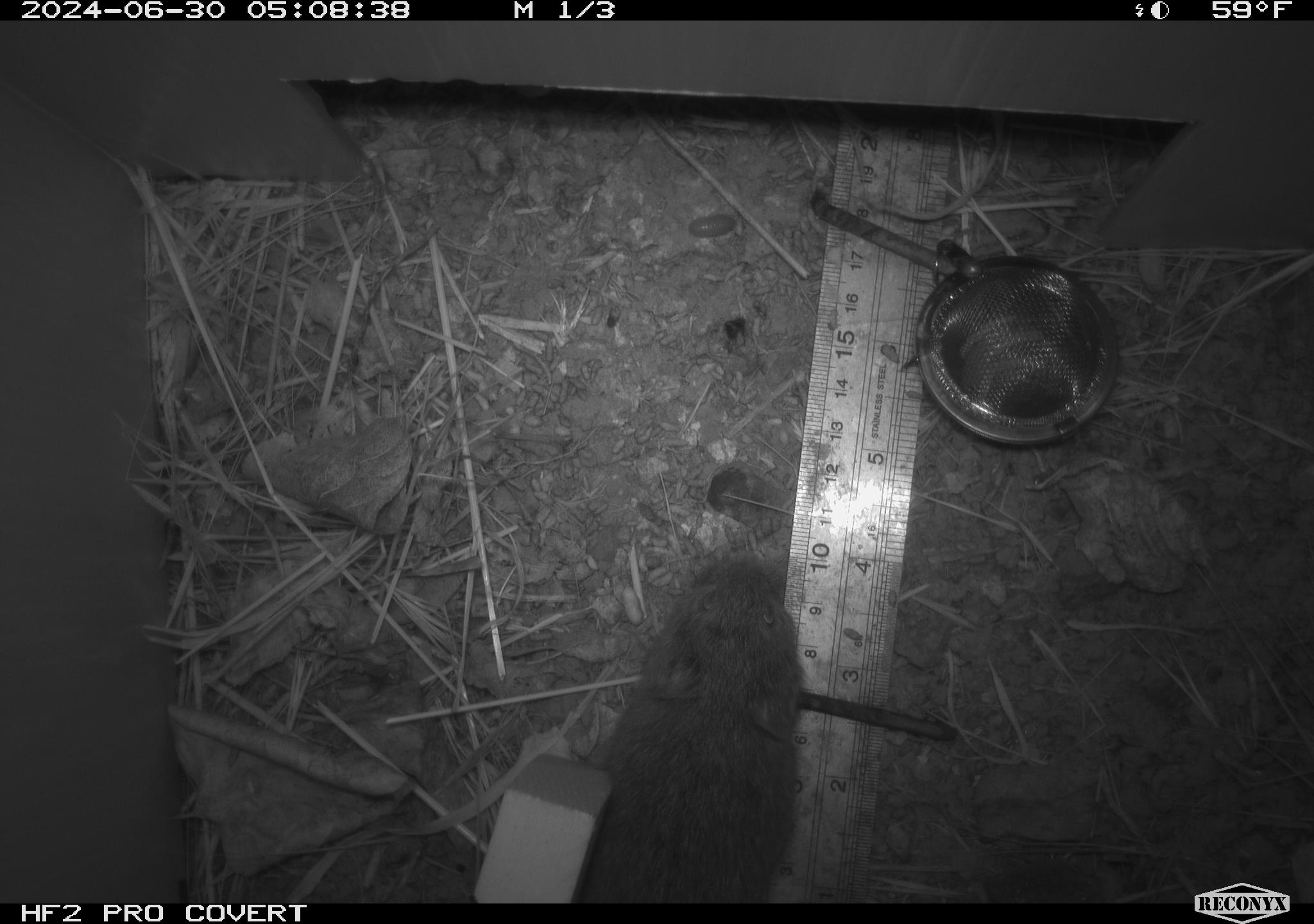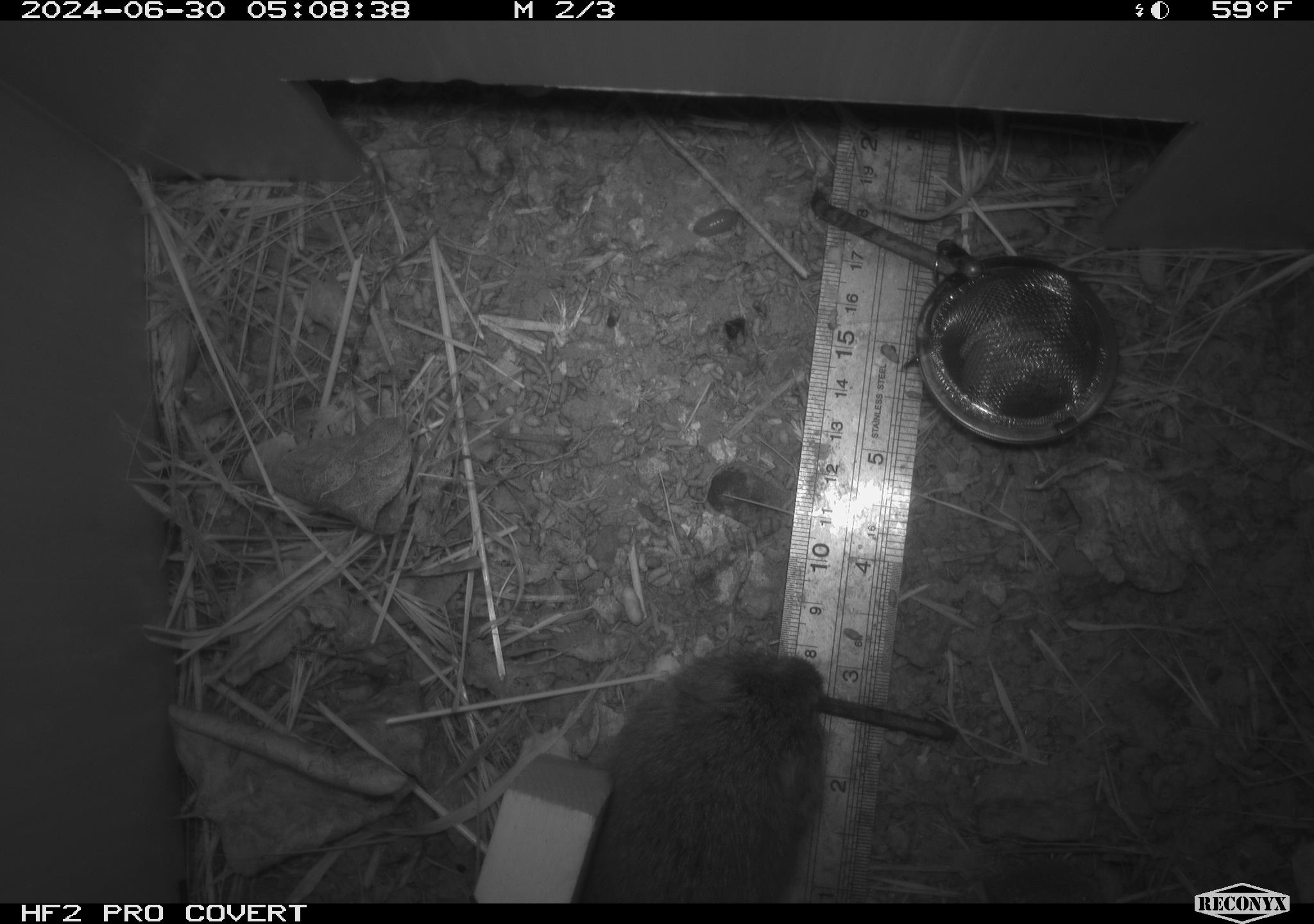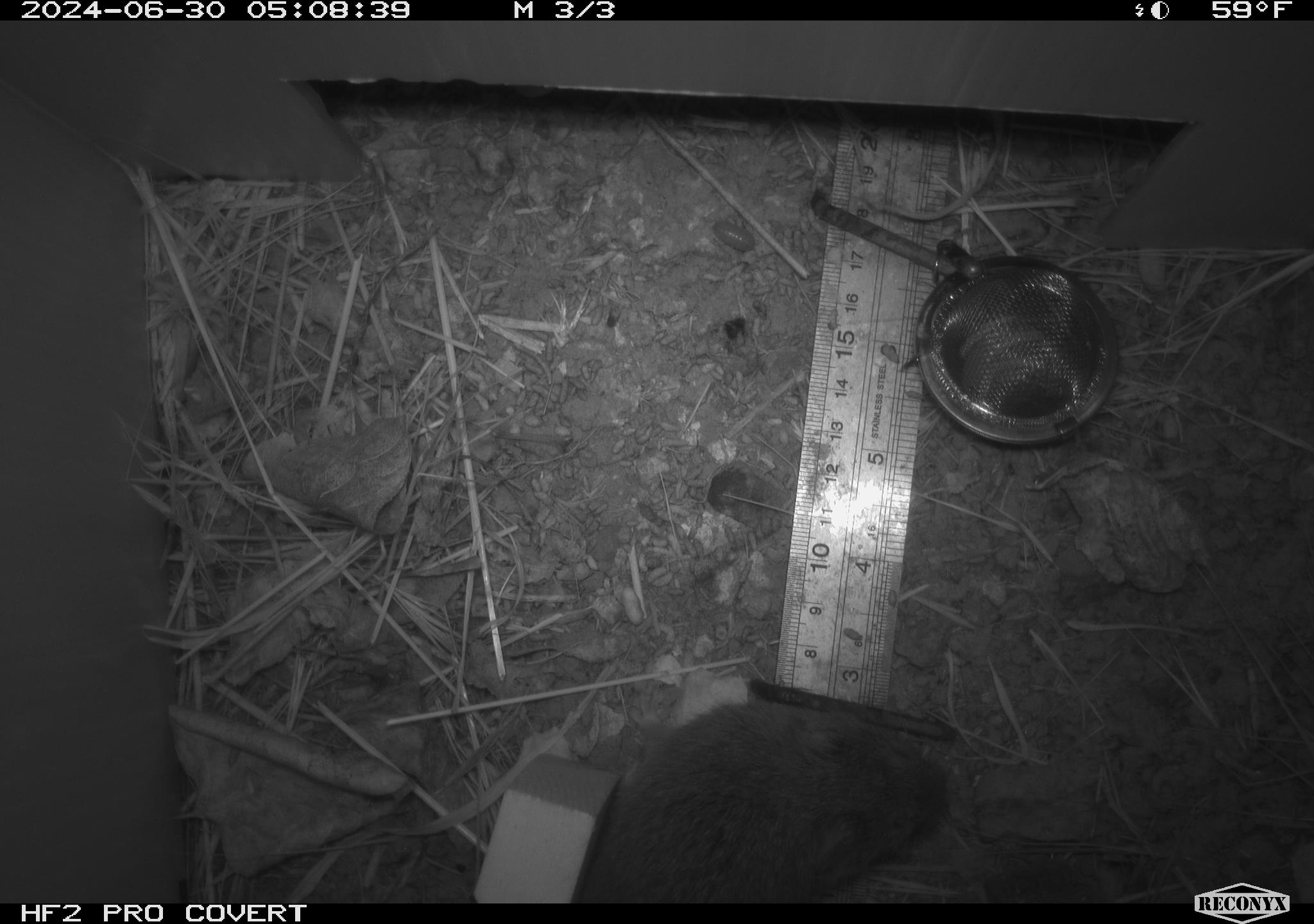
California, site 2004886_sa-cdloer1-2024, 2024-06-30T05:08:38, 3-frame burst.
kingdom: Animalia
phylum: Chordata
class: Mammalia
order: Rodentia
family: Cricetidae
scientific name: Arvicolinae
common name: voles, lemmings, and muskrats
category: arvicolinae subfamily